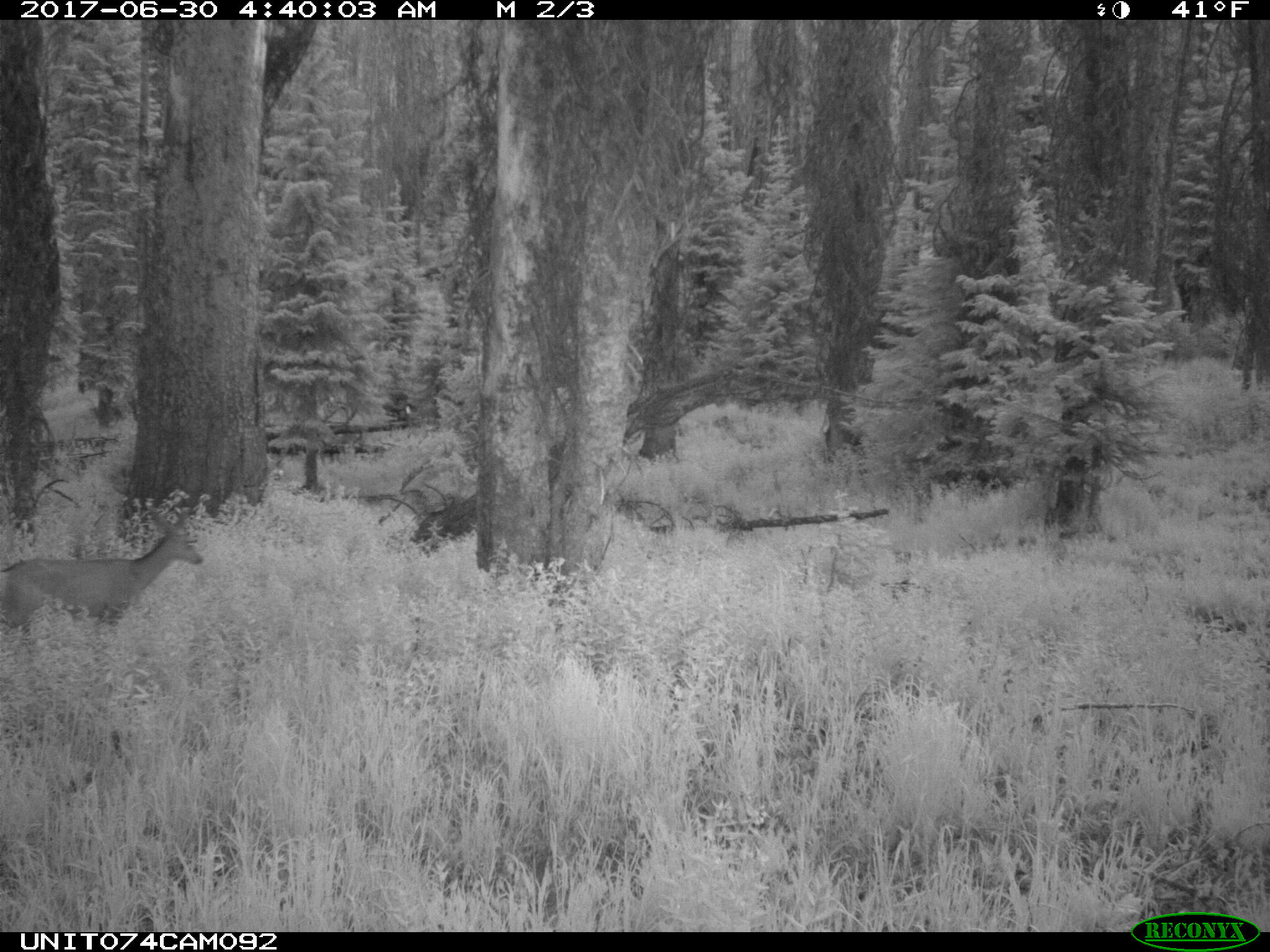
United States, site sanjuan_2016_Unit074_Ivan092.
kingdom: Animalia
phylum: Chordata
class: Mammalia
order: Artiodactyla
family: Cervidae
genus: Odocoileus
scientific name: Odocoileus hemionus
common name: mule deer